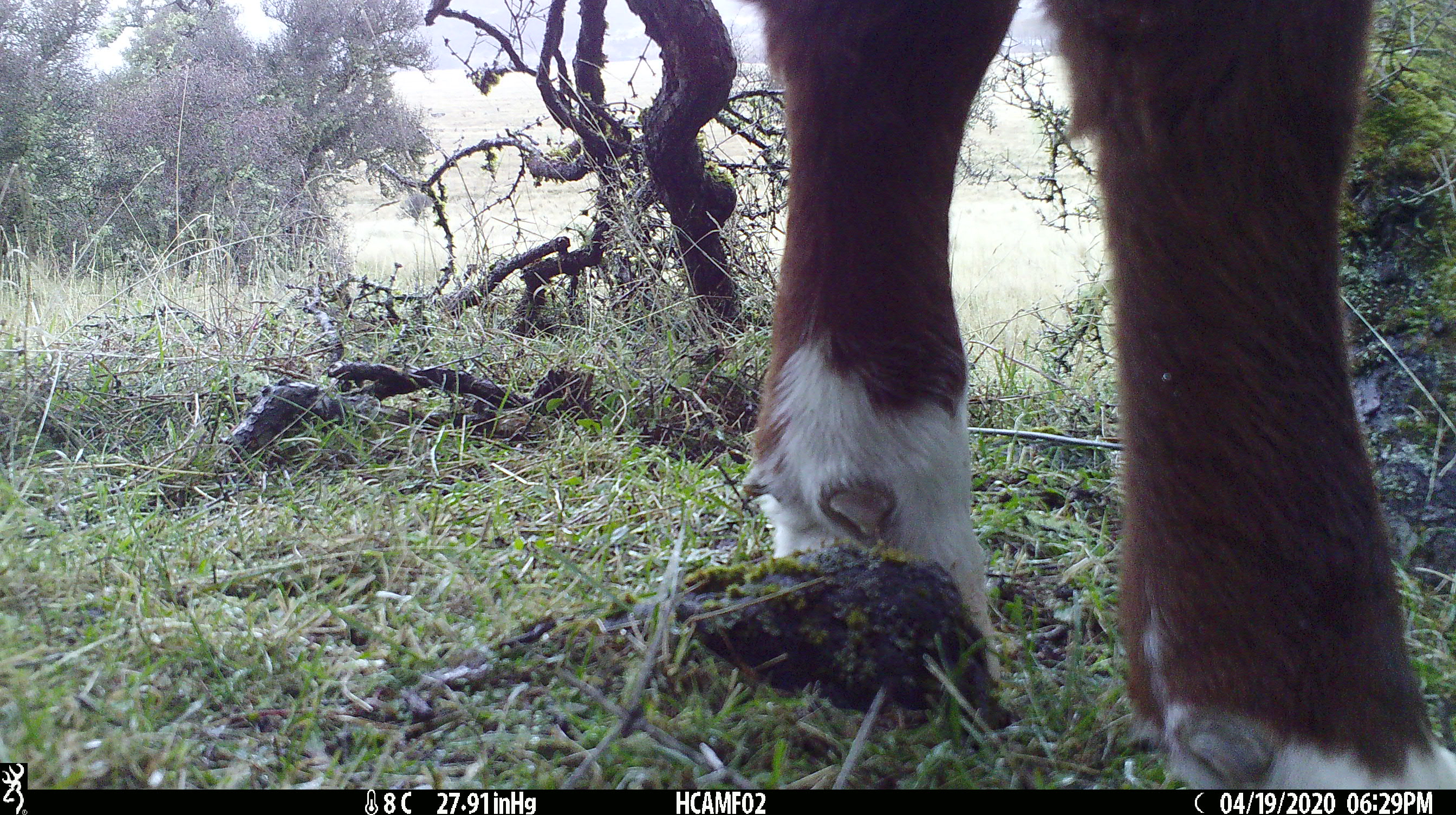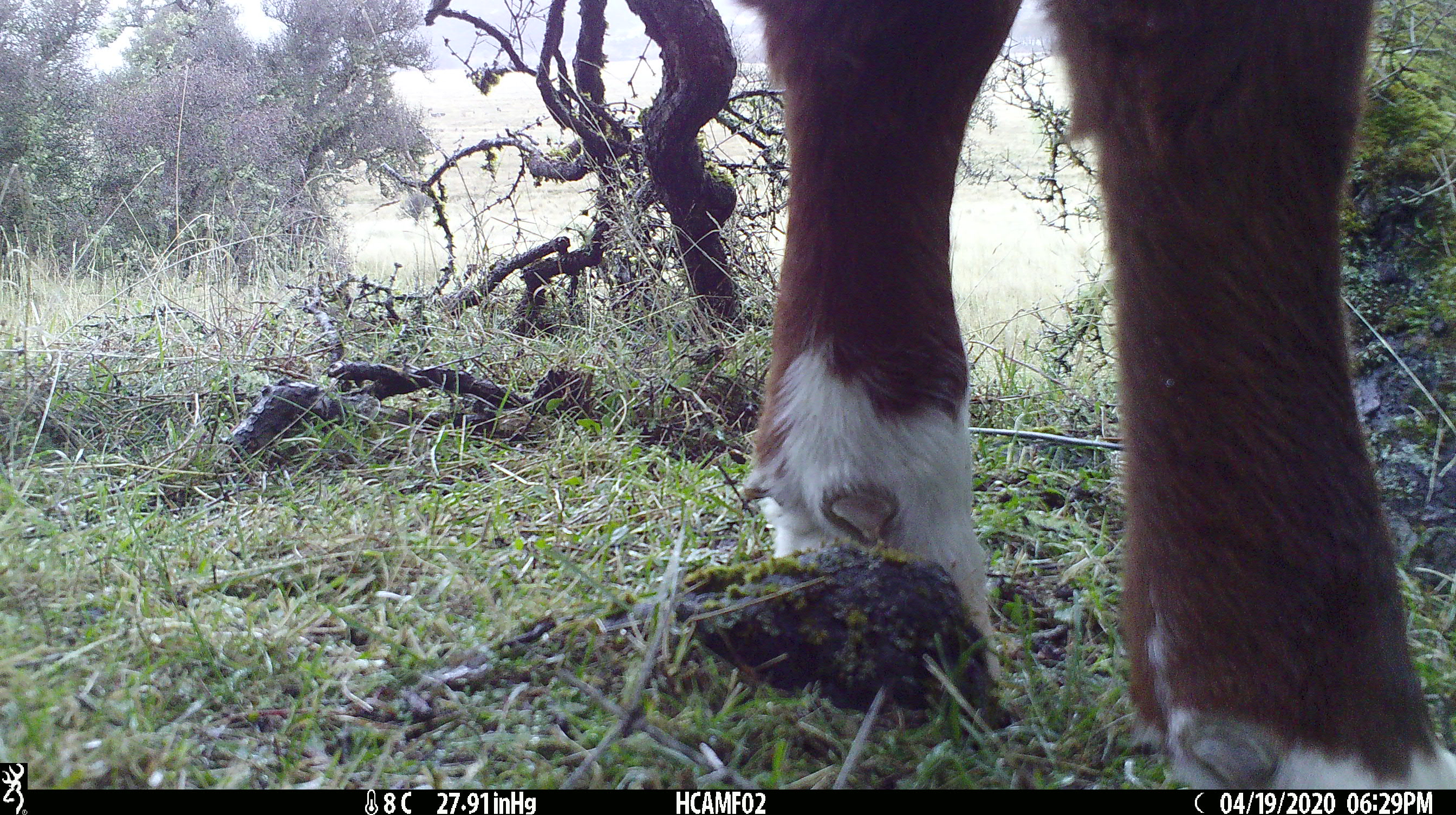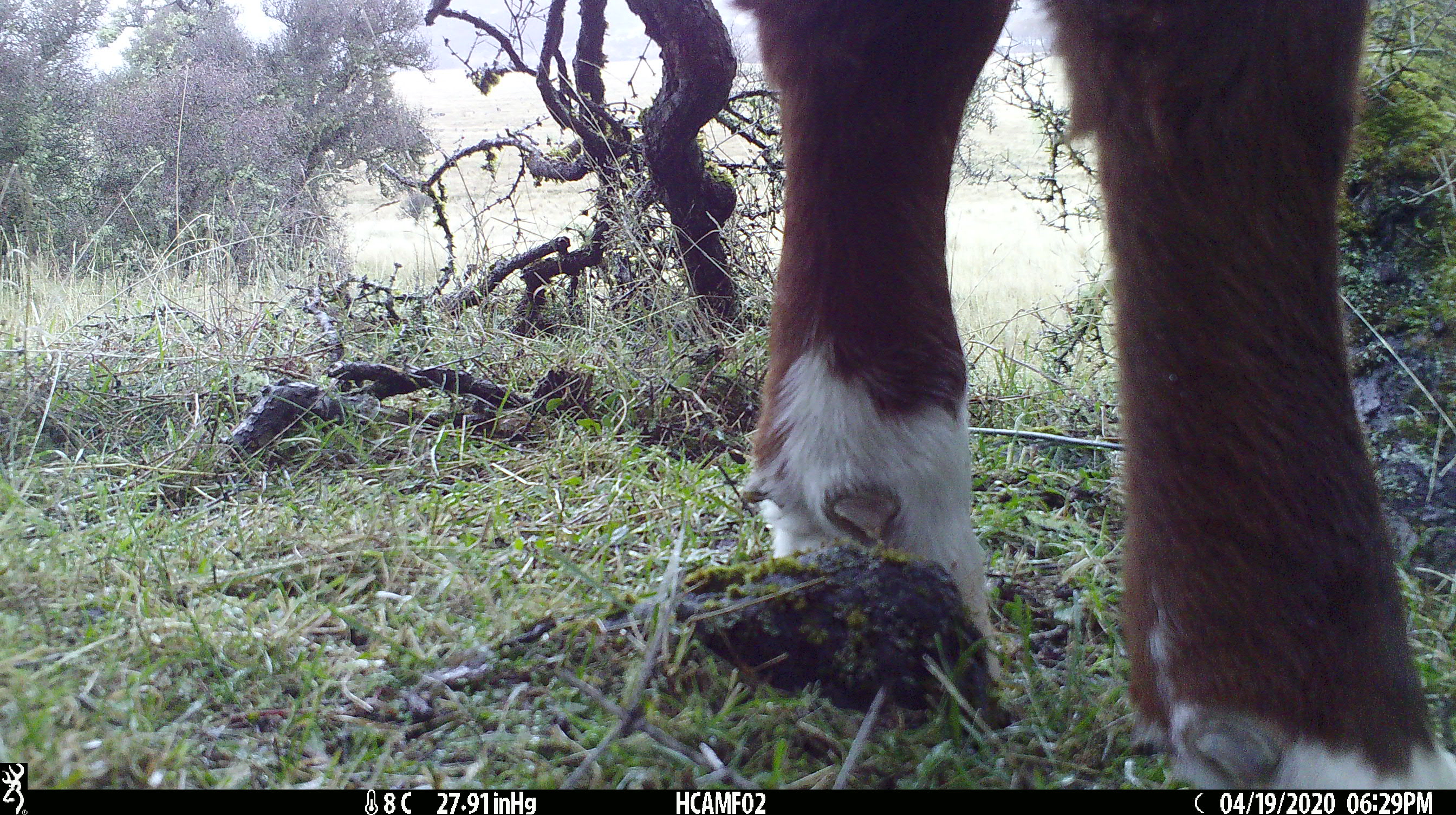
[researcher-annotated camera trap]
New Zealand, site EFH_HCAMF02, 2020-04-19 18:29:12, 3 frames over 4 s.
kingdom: Animalia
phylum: Chordata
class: Mammalia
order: Artiodactyla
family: Bovidae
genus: Bos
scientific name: Bos taurus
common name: domestic cow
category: cow